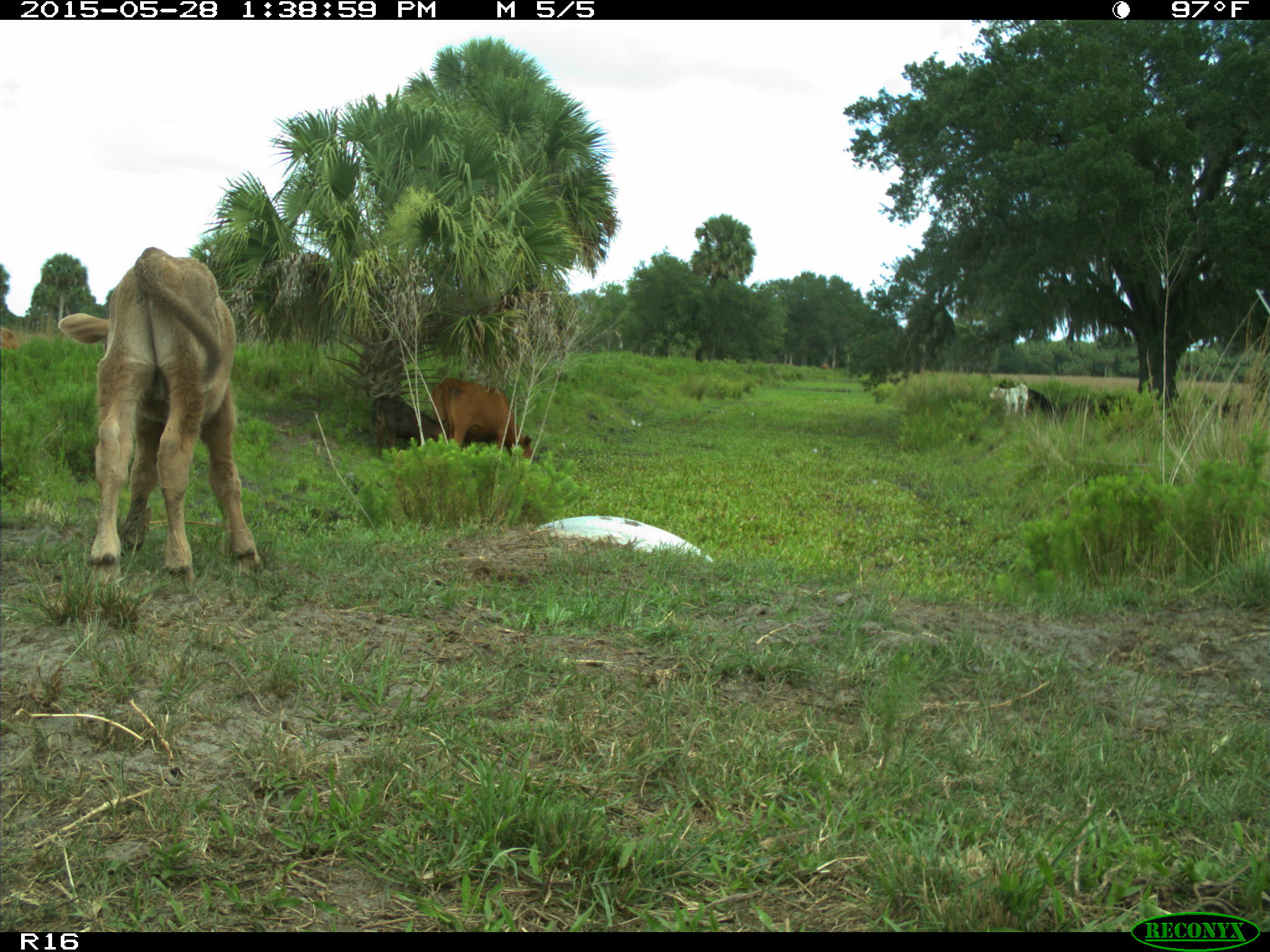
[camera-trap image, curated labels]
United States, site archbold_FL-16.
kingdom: Animalia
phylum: Chordata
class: Mammalia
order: Artiodactyla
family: Bovidae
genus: Bos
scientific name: Bos taurus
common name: domestic cow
Bos taurus (domestic cow).